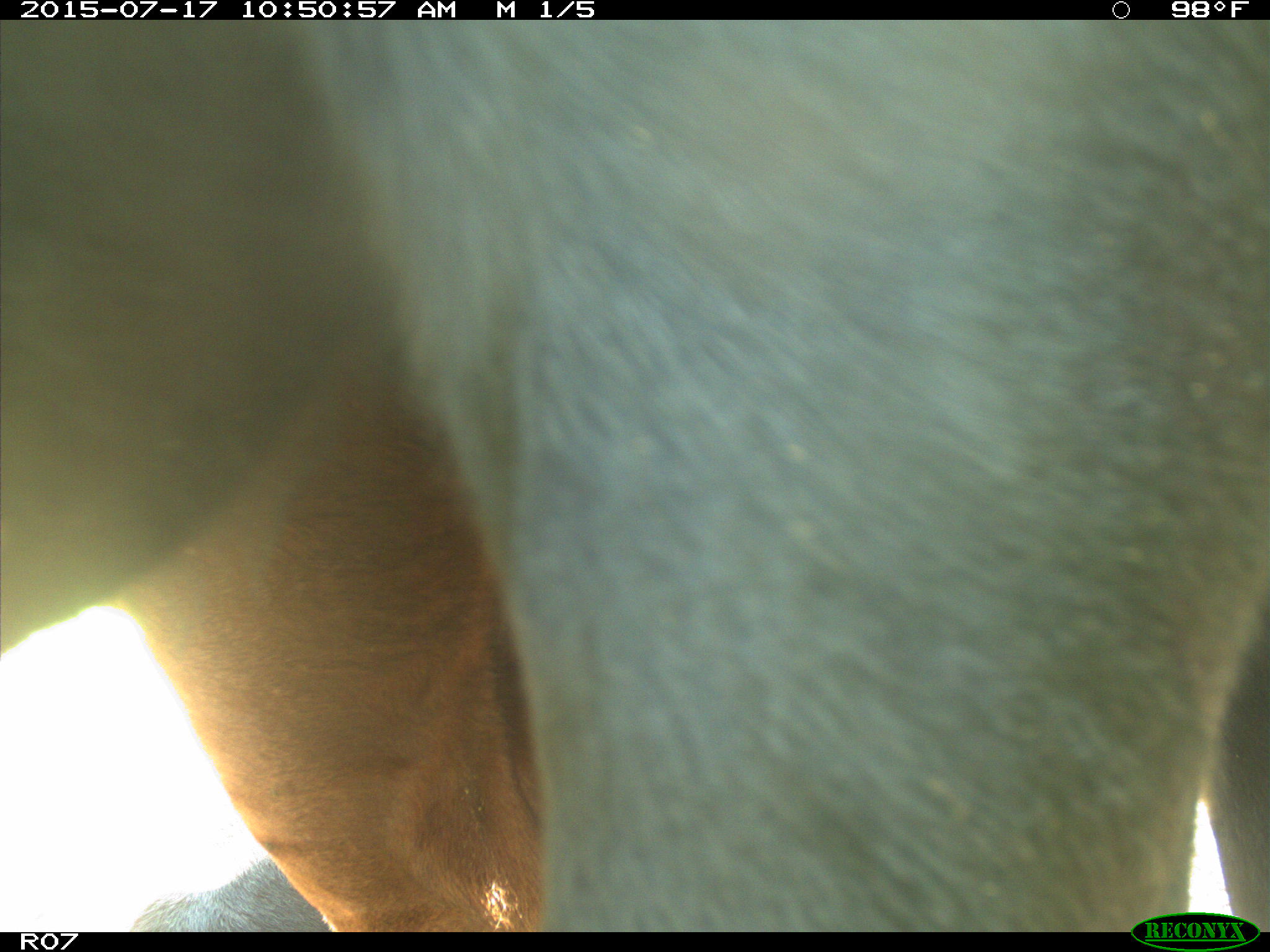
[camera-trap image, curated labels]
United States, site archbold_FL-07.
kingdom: Animalia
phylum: Chordata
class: Mammalia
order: Artiodactyla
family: Bovidae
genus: Bos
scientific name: Bos taurus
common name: domestic cow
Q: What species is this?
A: Bos taurus (domestic cow).